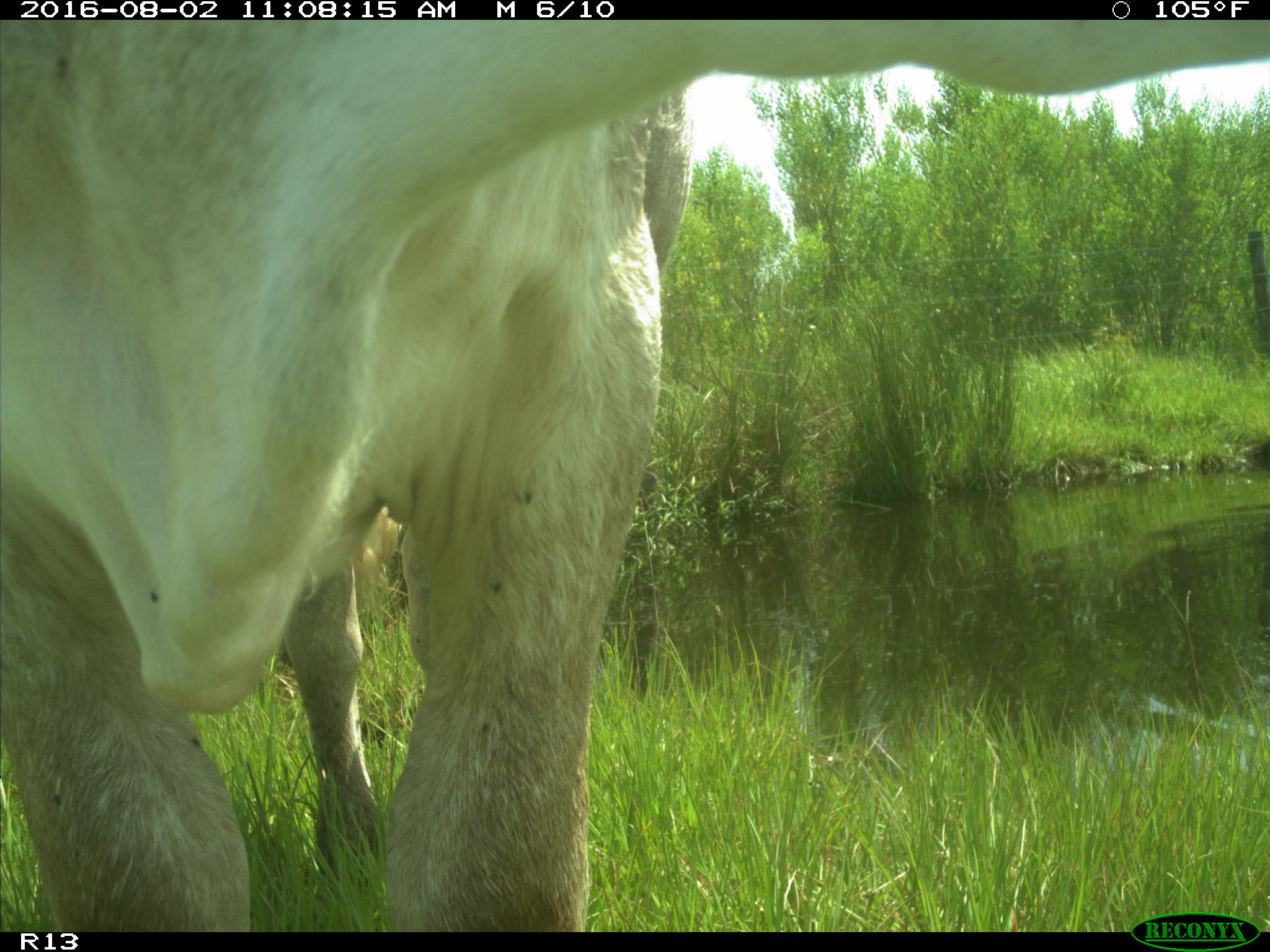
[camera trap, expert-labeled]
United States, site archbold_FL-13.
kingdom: Animalia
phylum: Chordata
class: Mammalia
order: Artiodactyla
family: Bovidae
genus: Bos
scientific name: Bos taurus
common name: domestic cow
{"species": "Bos taurus (domestic cow)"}